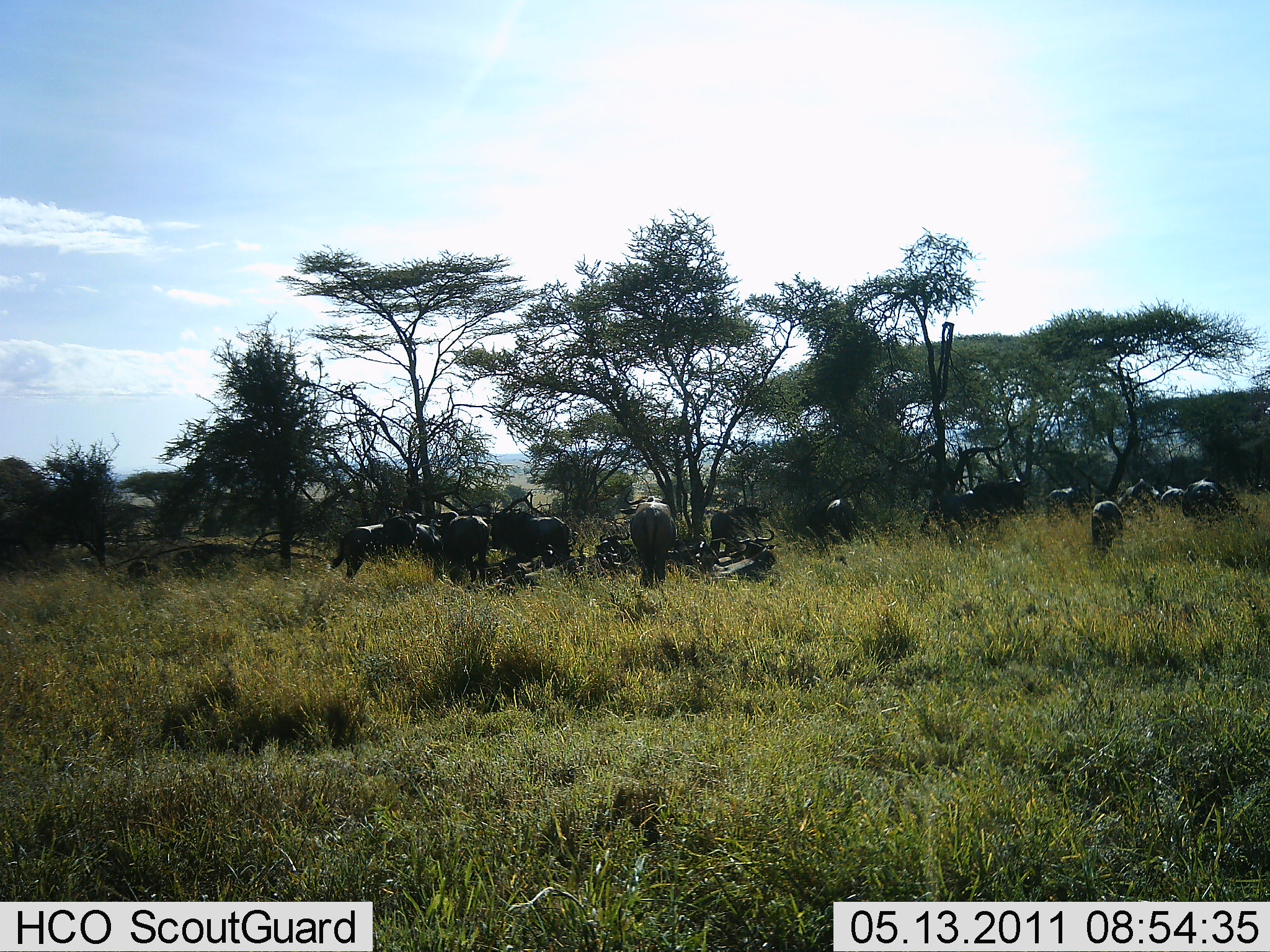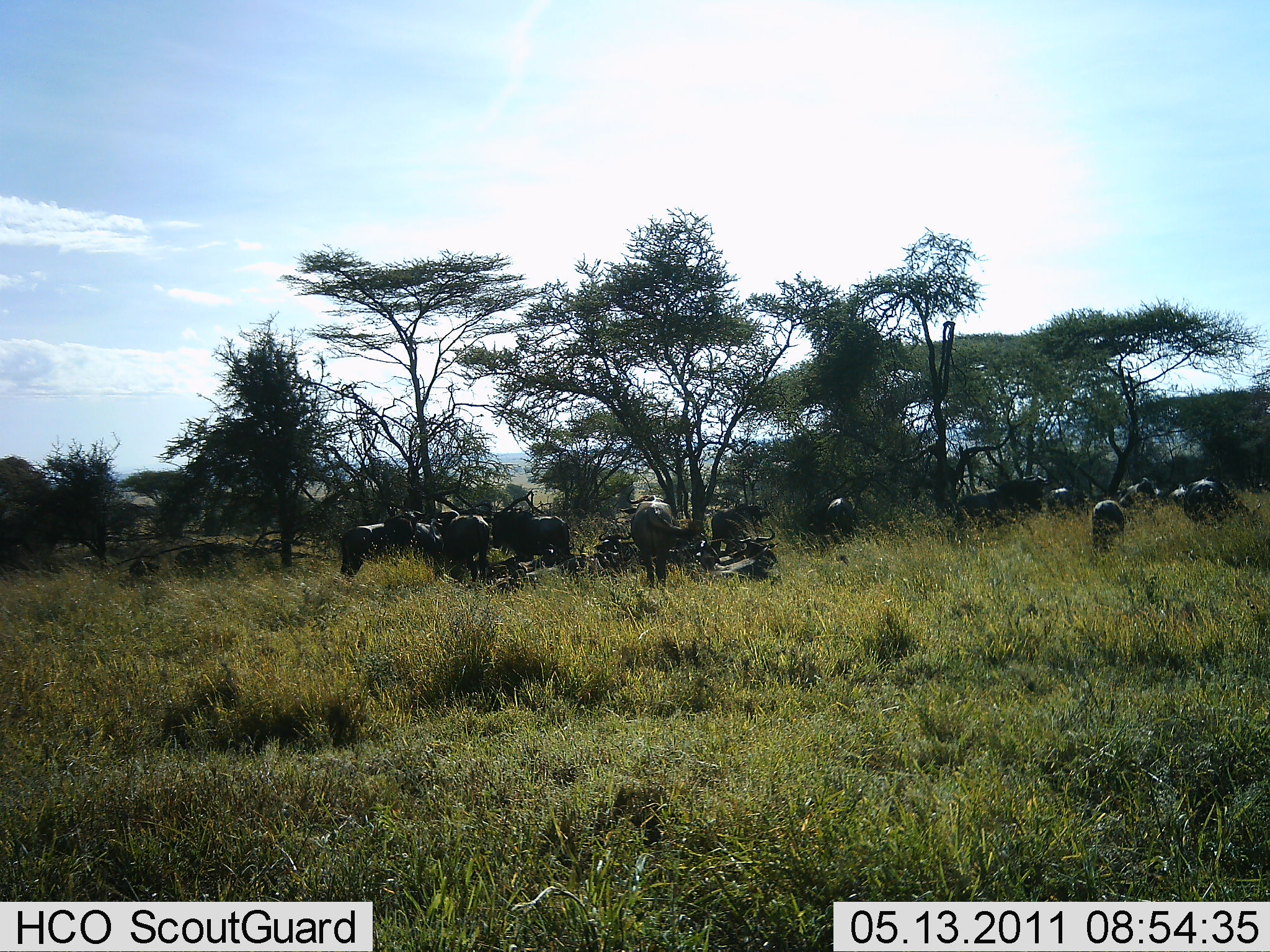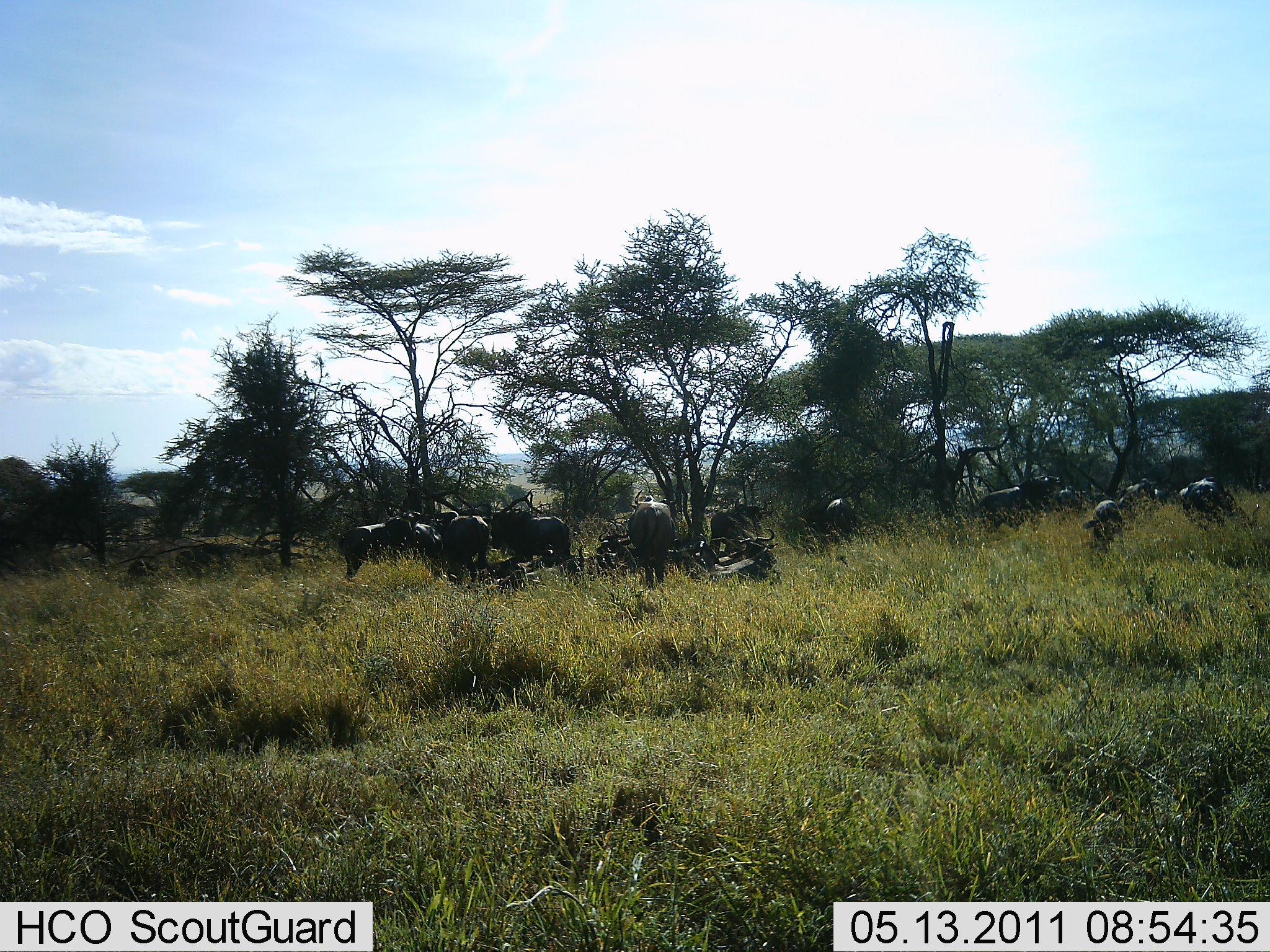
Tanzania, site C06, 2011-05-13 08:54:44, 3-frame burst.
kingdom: Animalia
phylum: Chordata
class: Mammalia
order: Artiodactyla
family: Bovidae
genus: Connochaetes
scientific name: Connochaetes taurinus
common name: blue wildebeest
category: wildebeest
Wildebeest (blue wildebeest) (Connochaetes taurinus), count 11-50. Behavior (volunteer vote fractions): standing 82%, resting 27%, moving 27%, interacting 0%. Young present (vote fraction): 0%. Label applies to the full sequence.